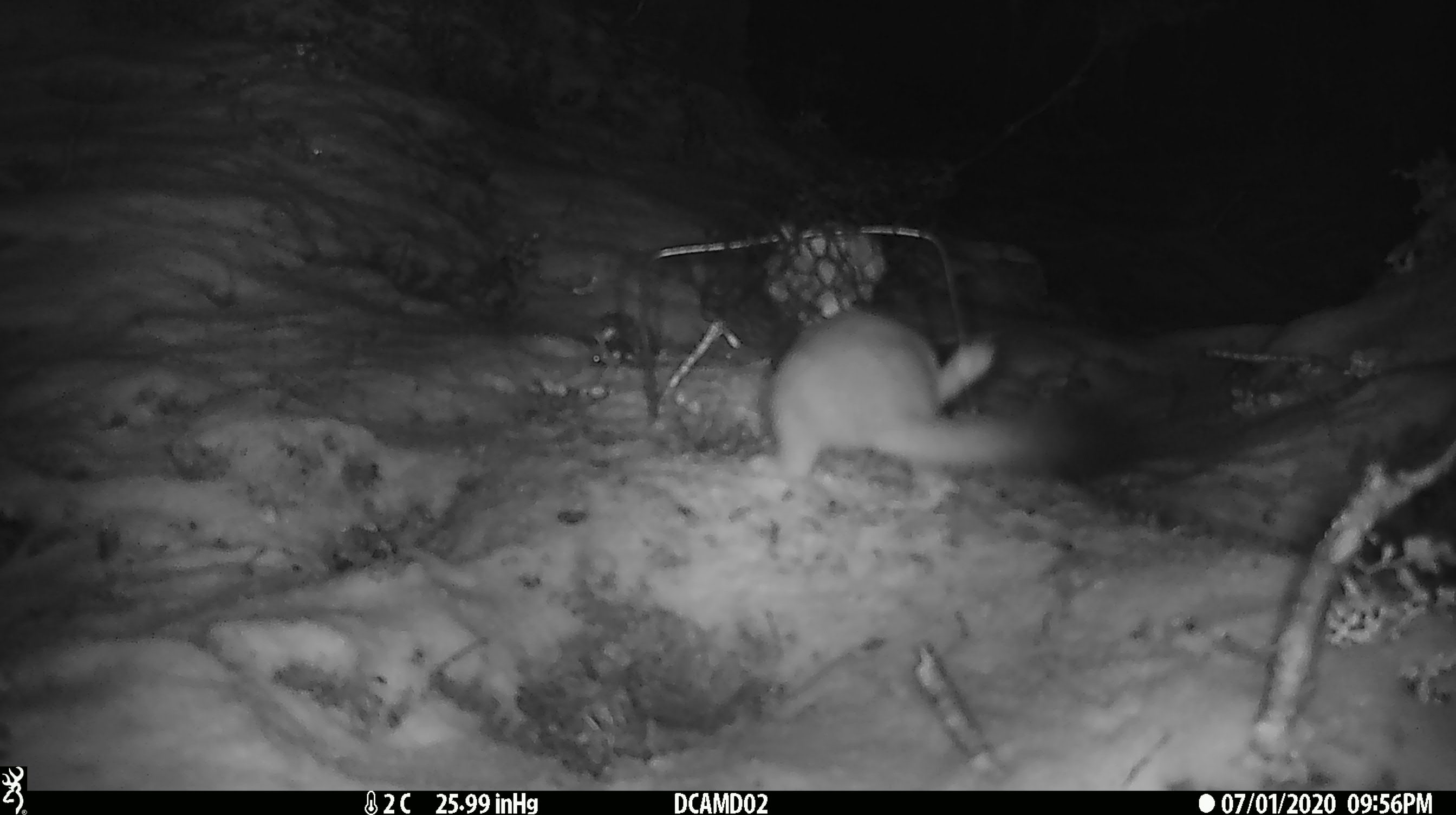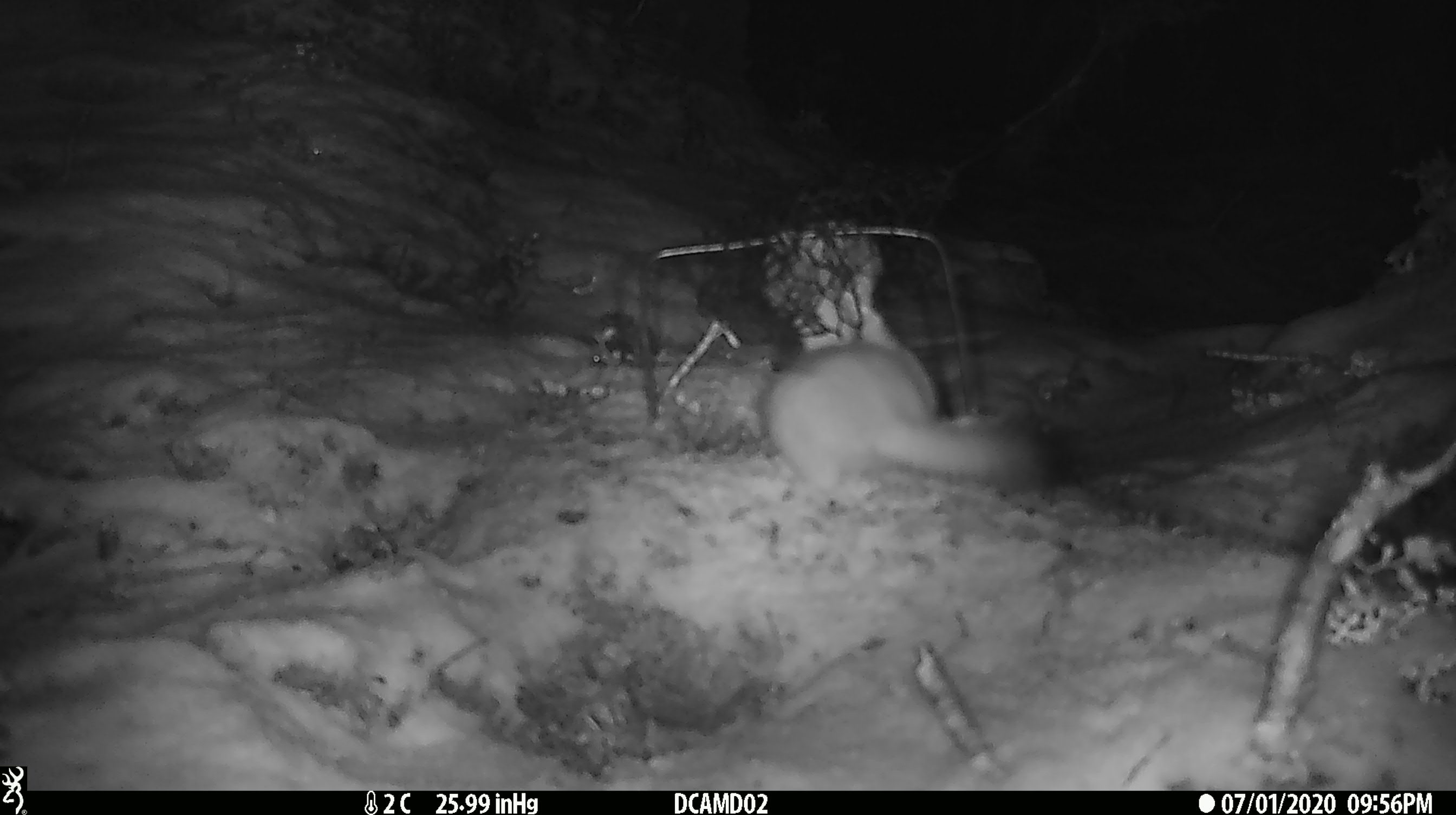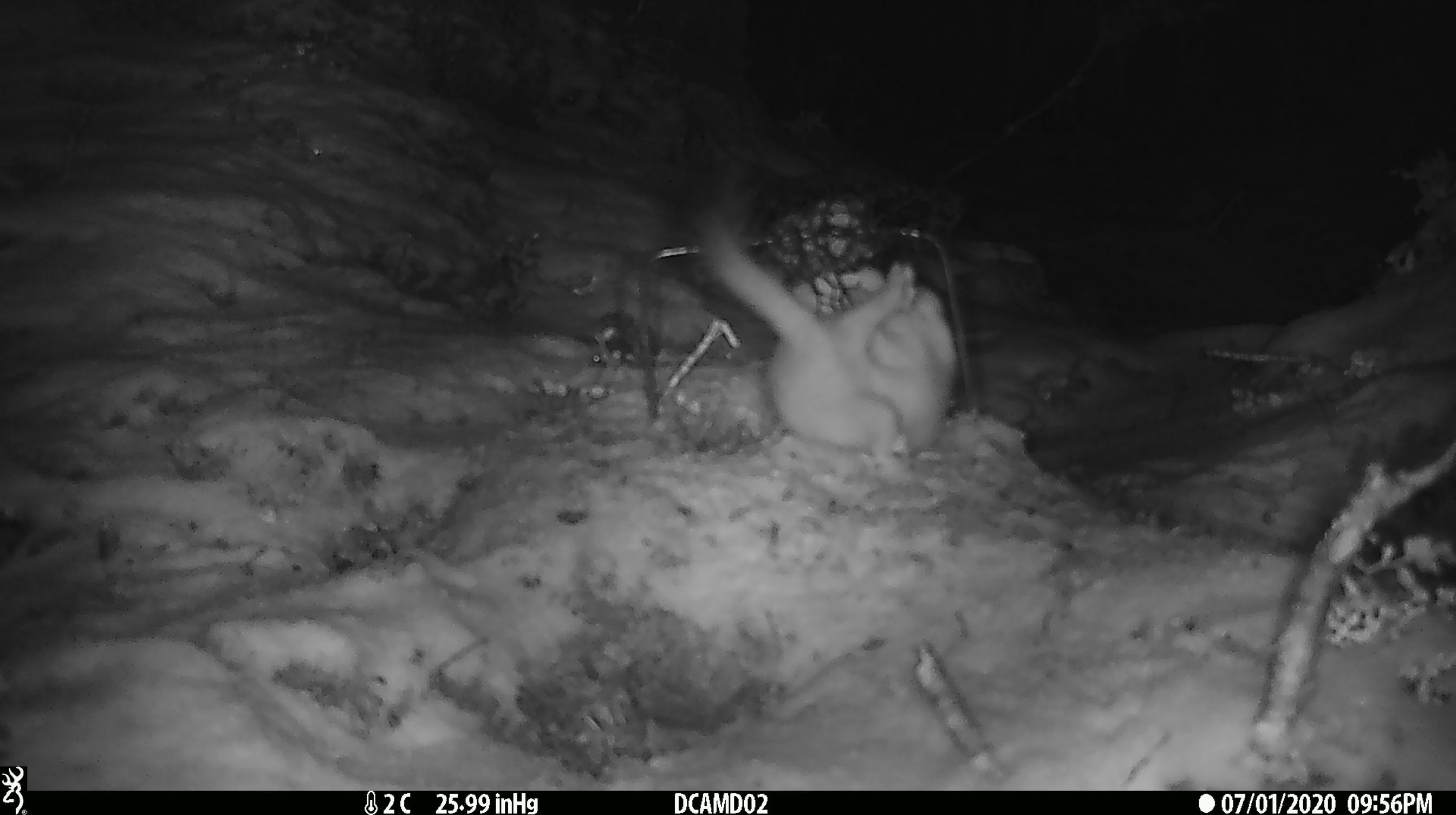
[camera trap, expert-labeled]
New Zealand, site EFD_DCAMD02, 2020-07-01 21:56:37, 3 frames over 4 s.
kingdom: Animalia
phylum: Chordata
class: Mammalia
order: Carnivora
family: Mustelidae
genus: Mustela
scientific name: Mustela erminea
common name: stoat